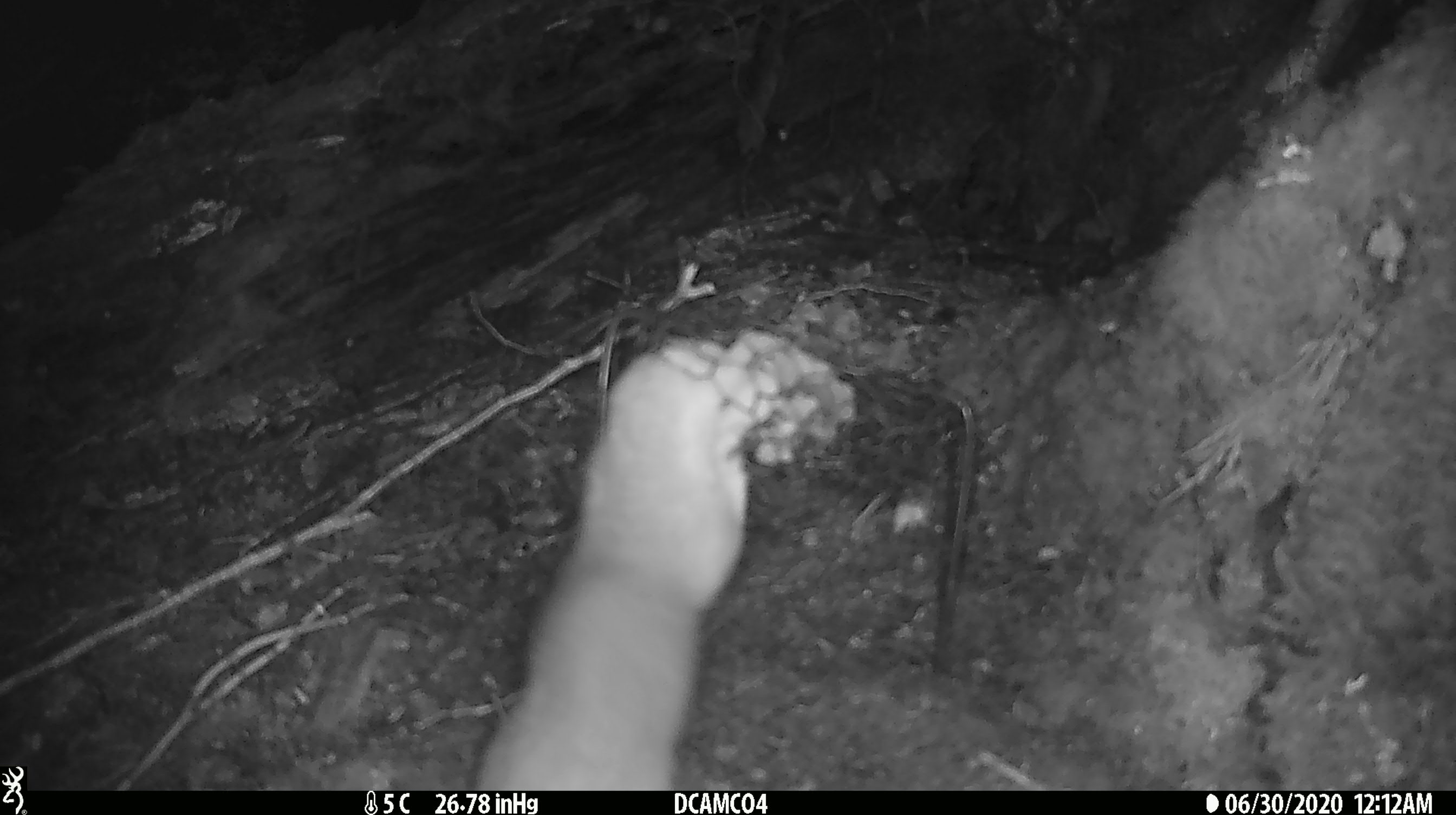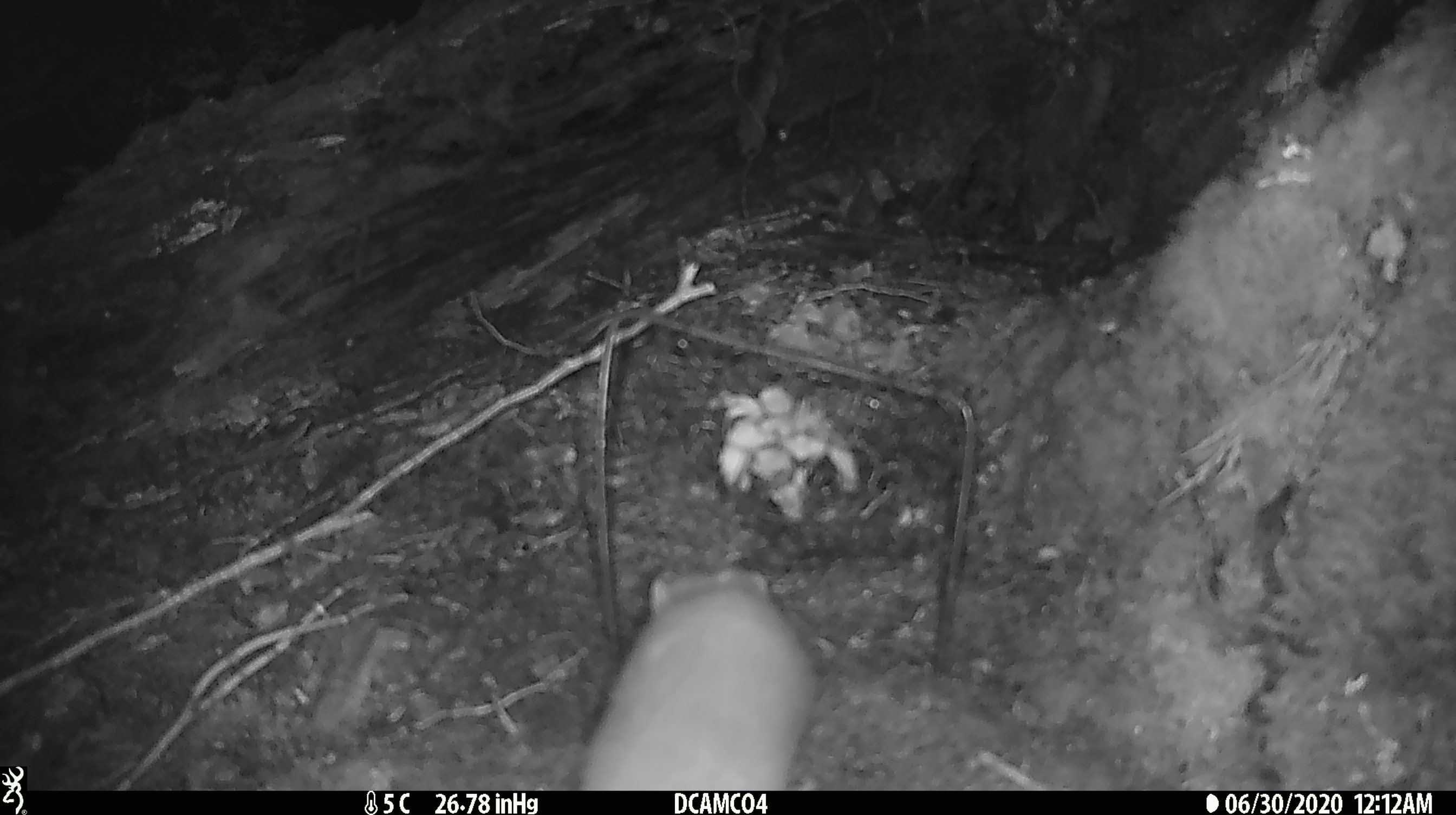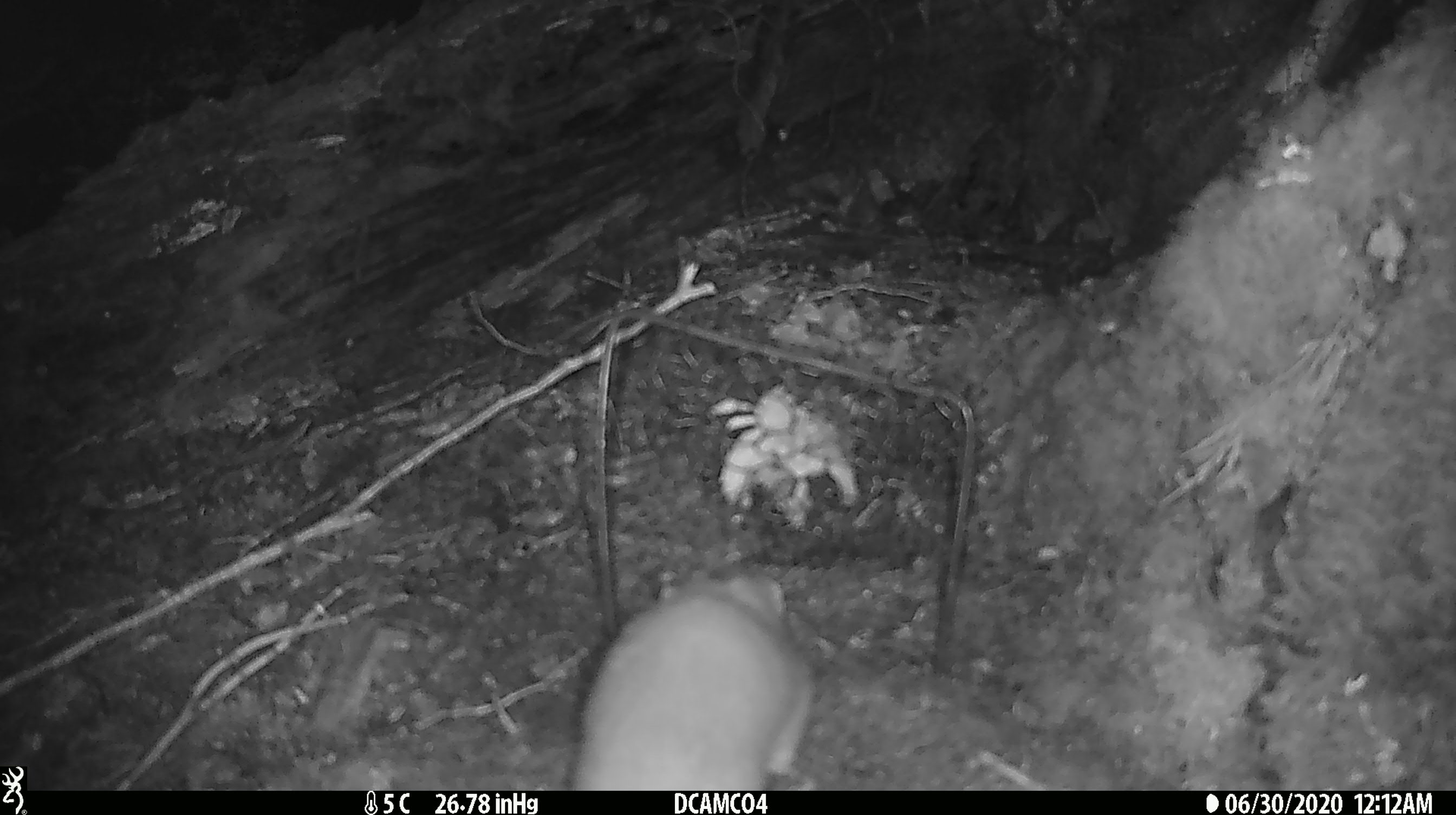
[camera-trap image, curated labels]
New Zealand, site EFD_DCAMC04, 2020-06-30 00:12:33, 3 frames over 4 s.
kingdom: Animalia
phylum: Chordata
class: Mammalia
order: Carnivora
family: Mustelidae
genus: Mustela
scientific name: Mustela erminea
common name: stoat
Stoat (Mustela erminea).